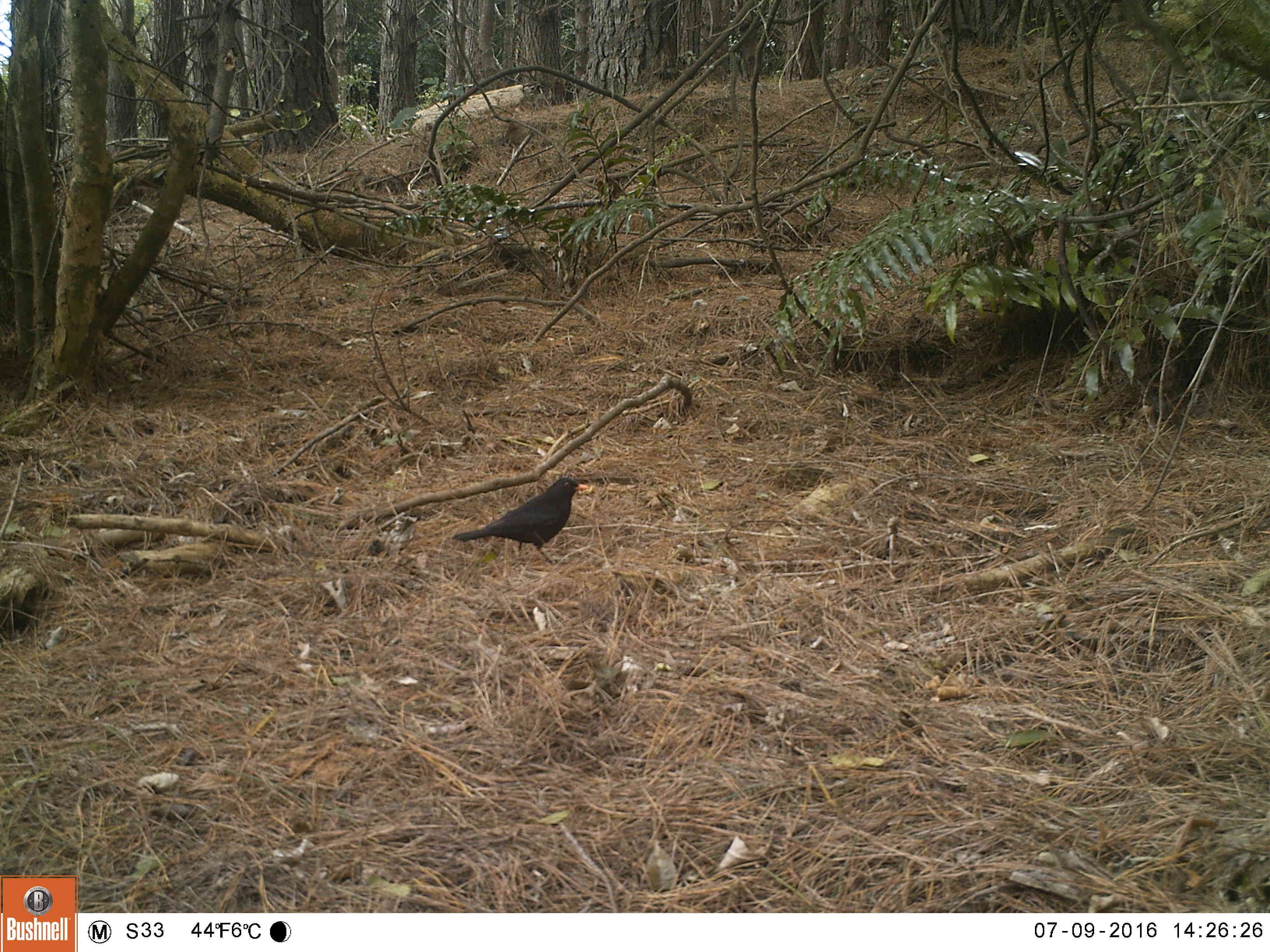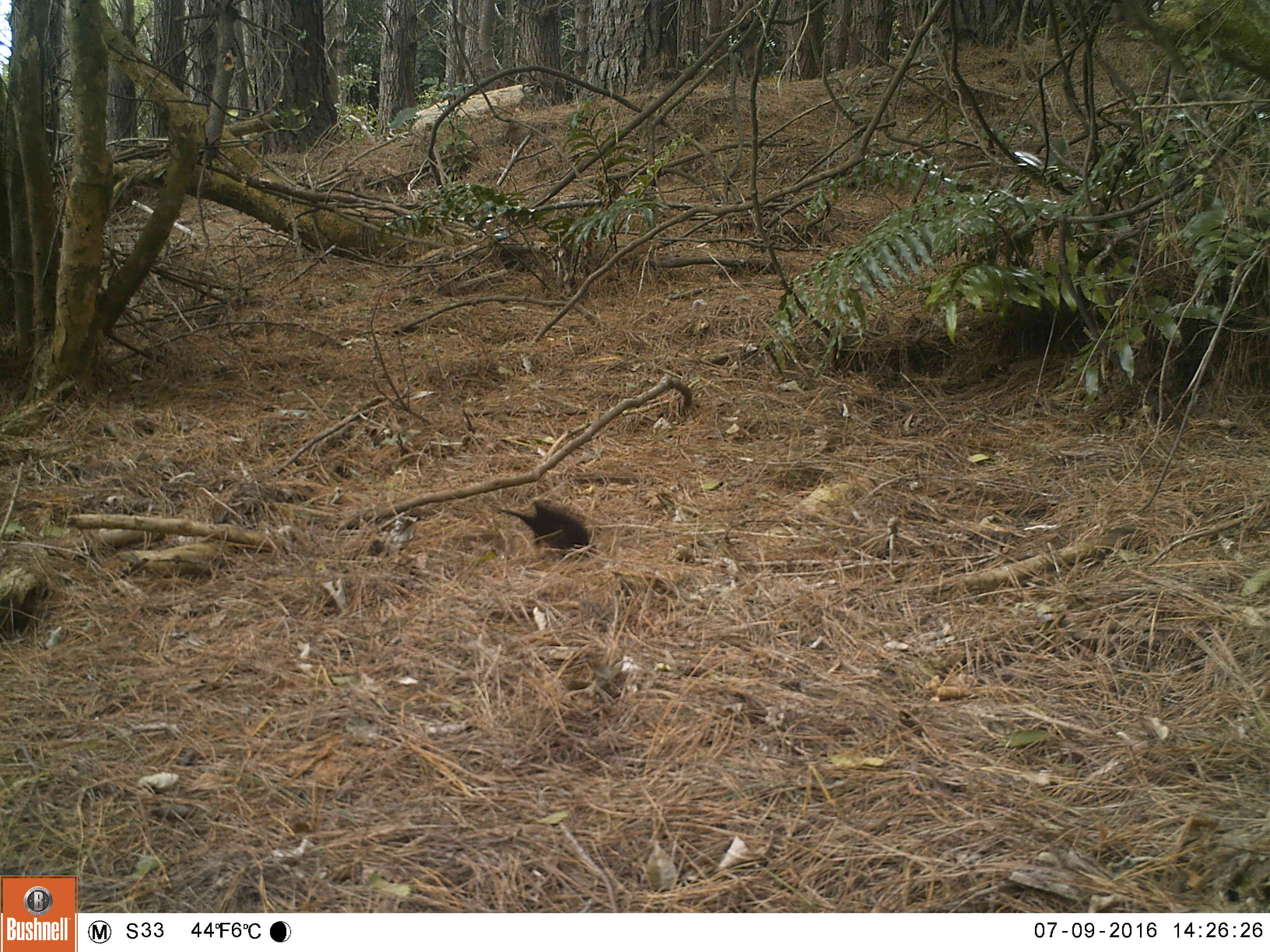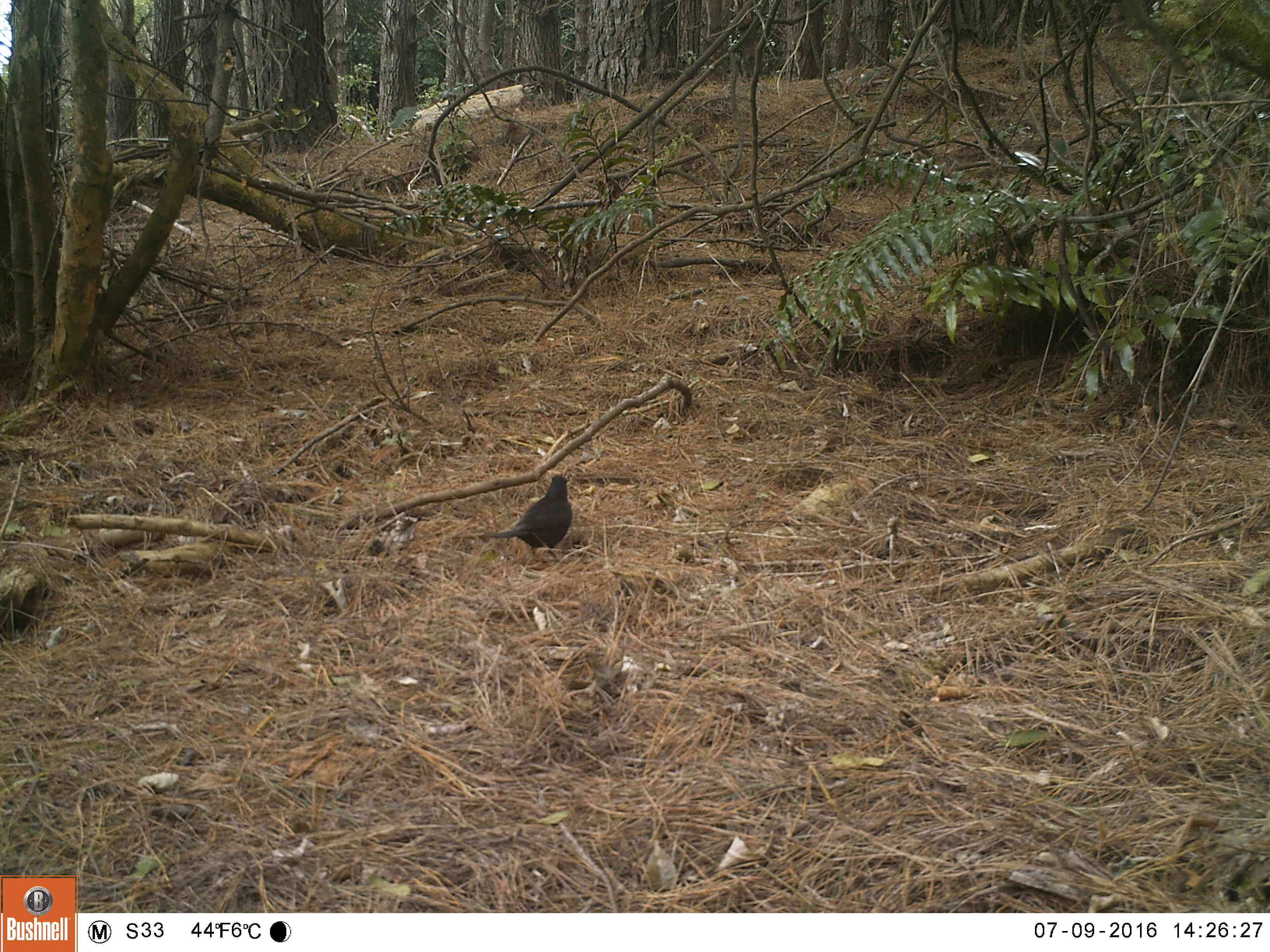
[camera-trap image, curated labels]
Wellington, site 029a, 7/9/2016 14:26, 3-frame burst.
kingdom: Animalia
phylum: Chordata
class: Aves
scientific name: Aves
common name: bird